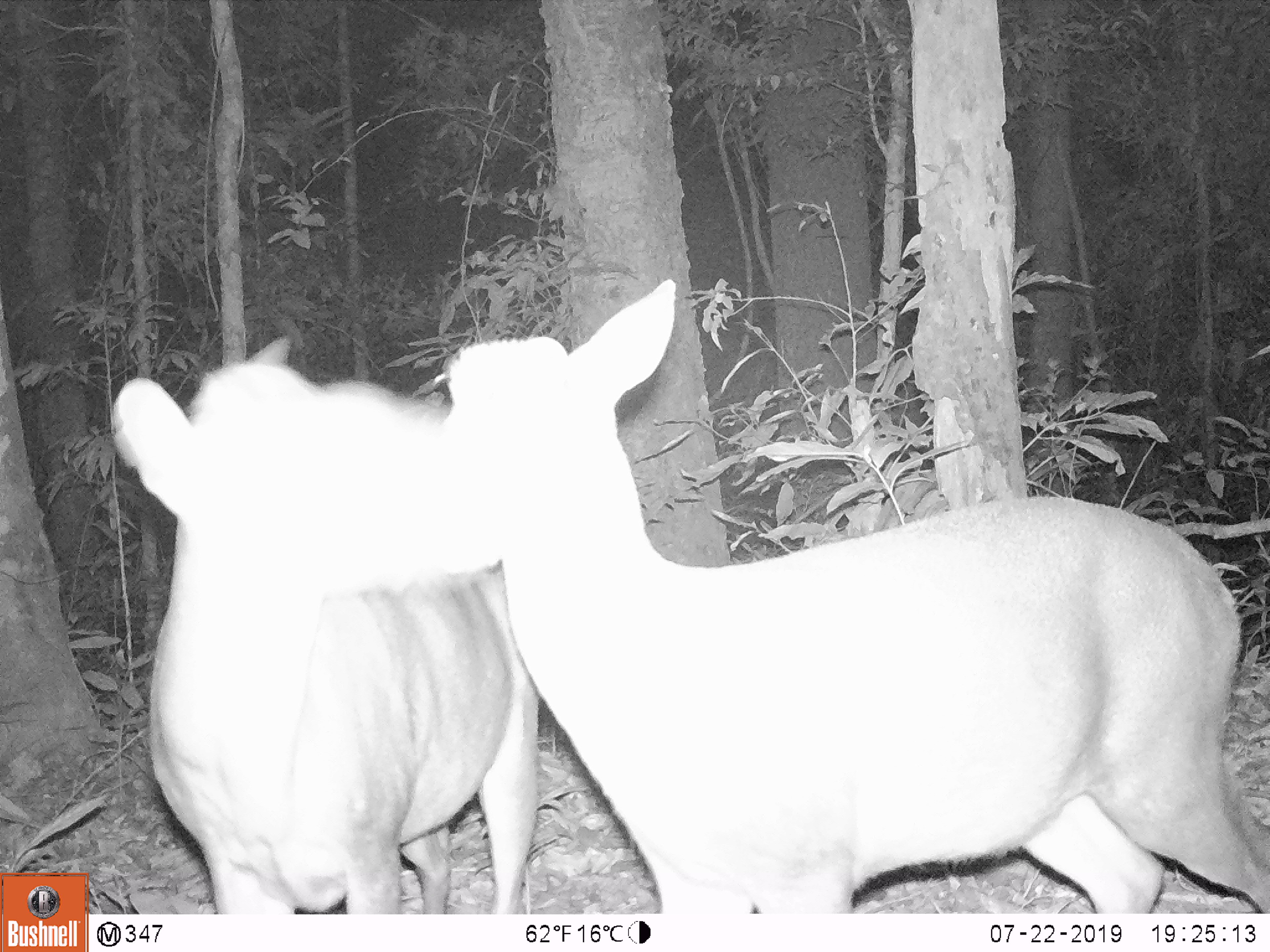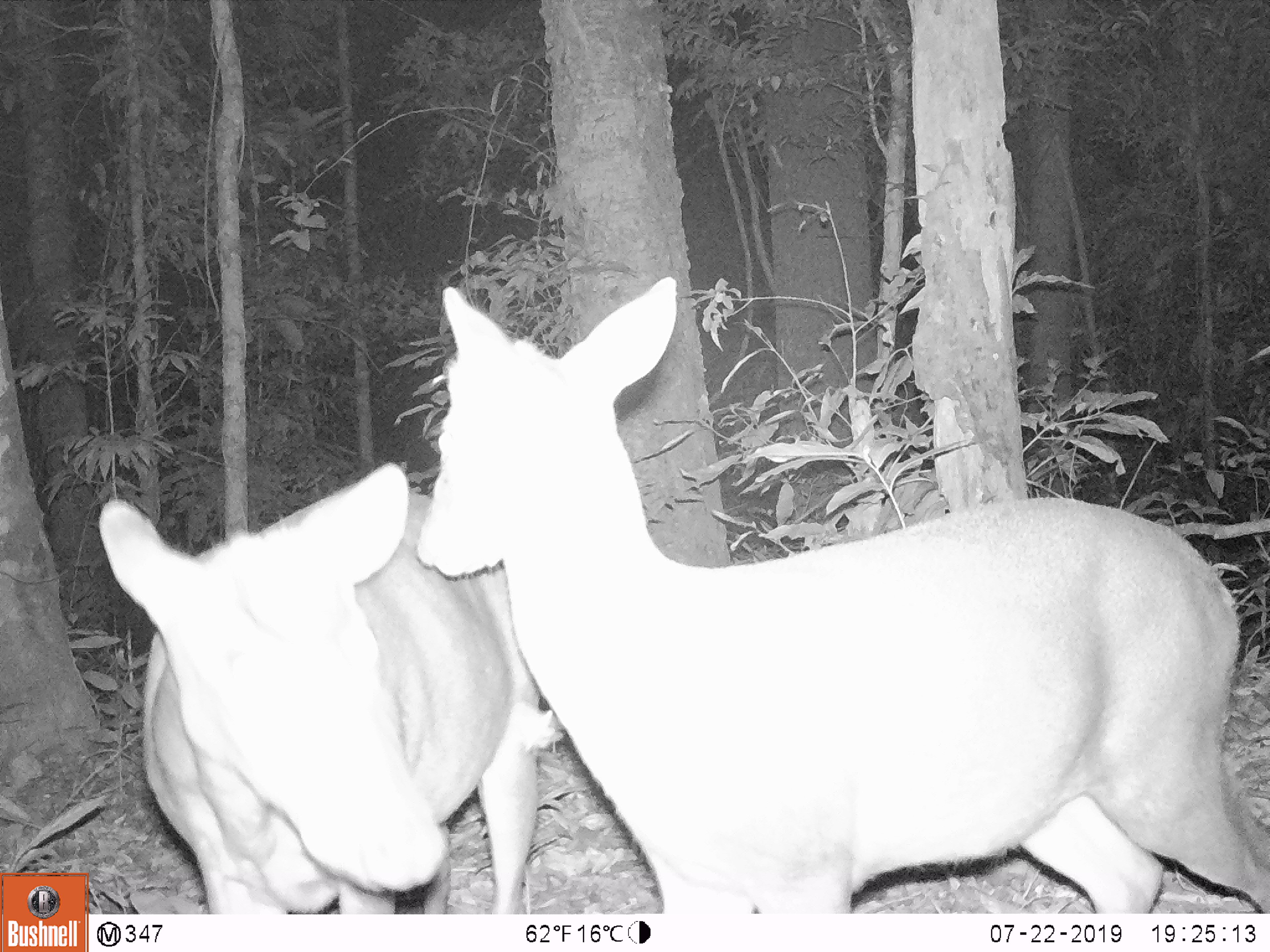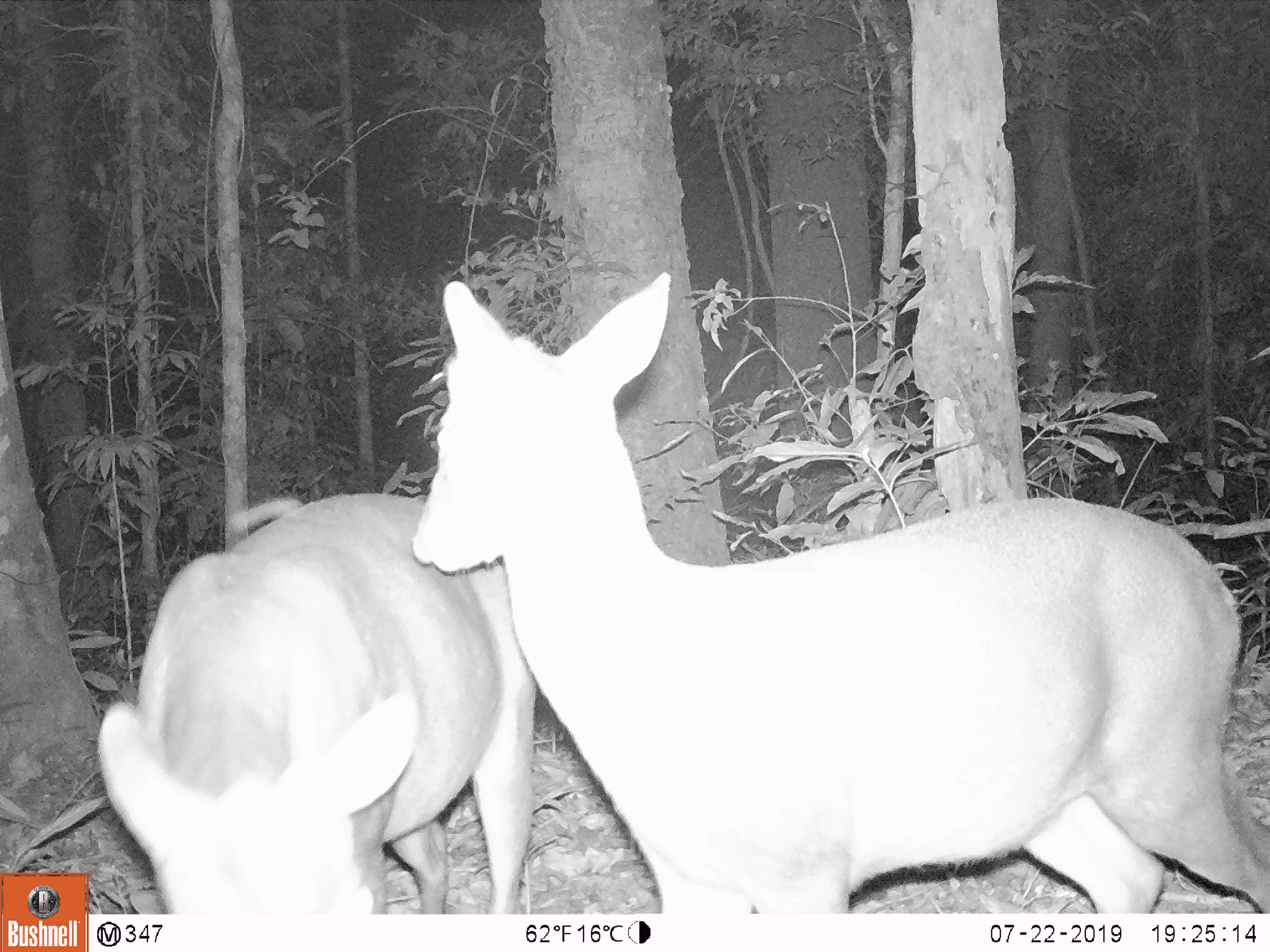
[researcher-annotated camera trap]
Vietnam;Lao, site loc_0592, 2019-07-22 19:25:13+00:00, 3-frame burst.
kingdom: Animalia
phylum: Chordata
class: Mammalia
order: Artiodactyla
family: Cervidae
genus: Muntiacus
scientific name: Muntiacus rooseveltorum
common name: roosevelt's muntjac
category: roosevelts muntjac group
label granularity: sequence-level